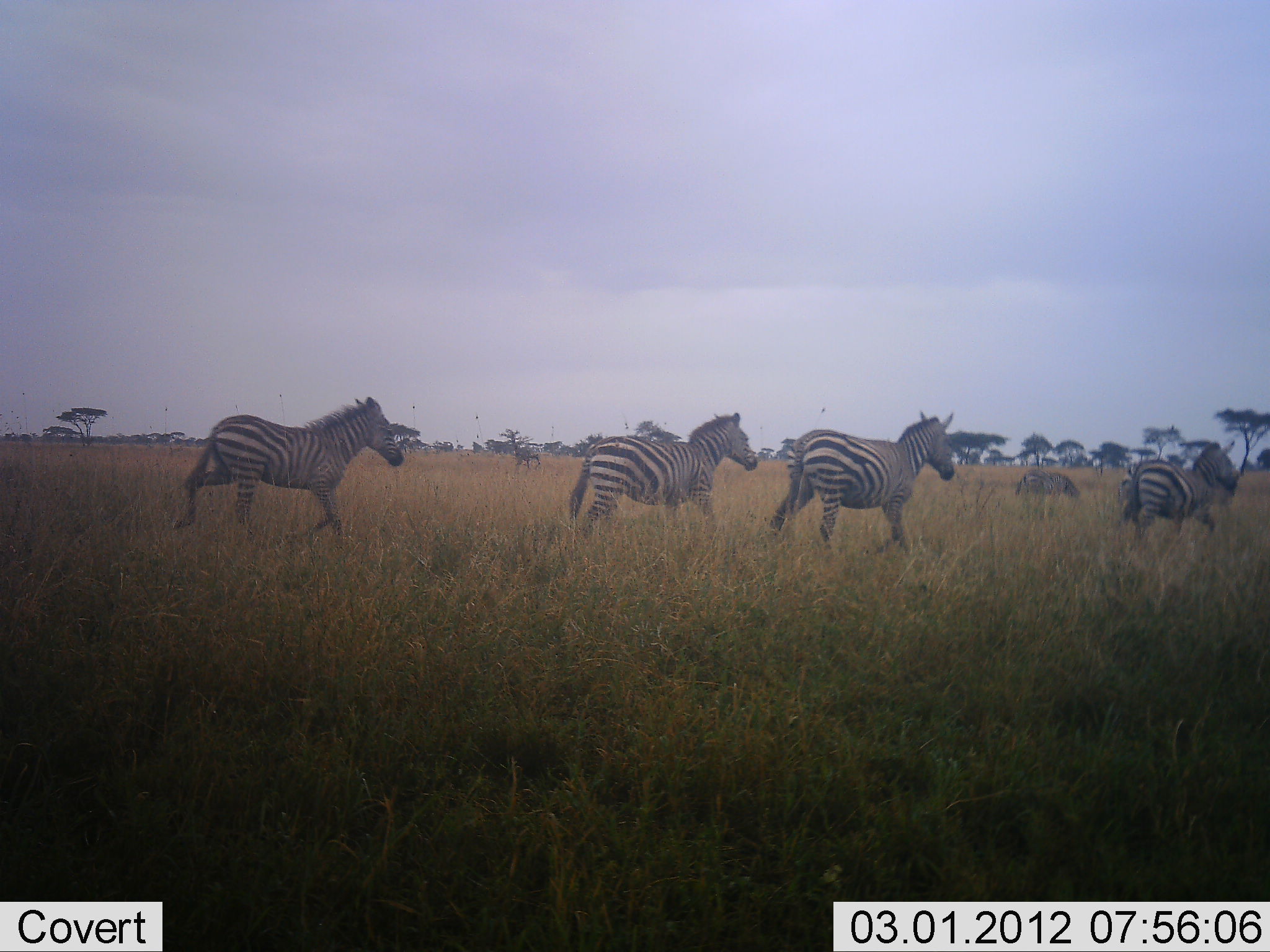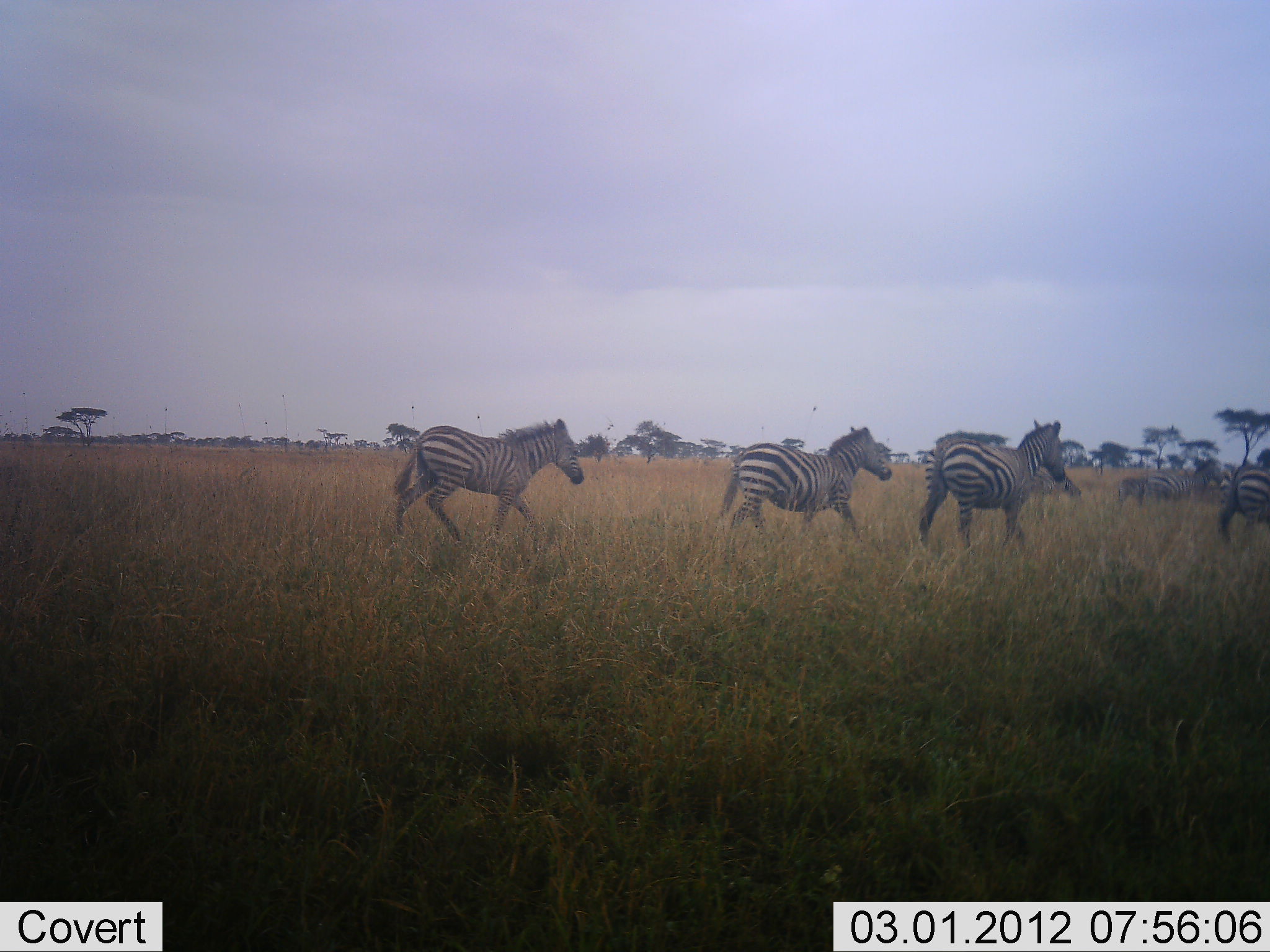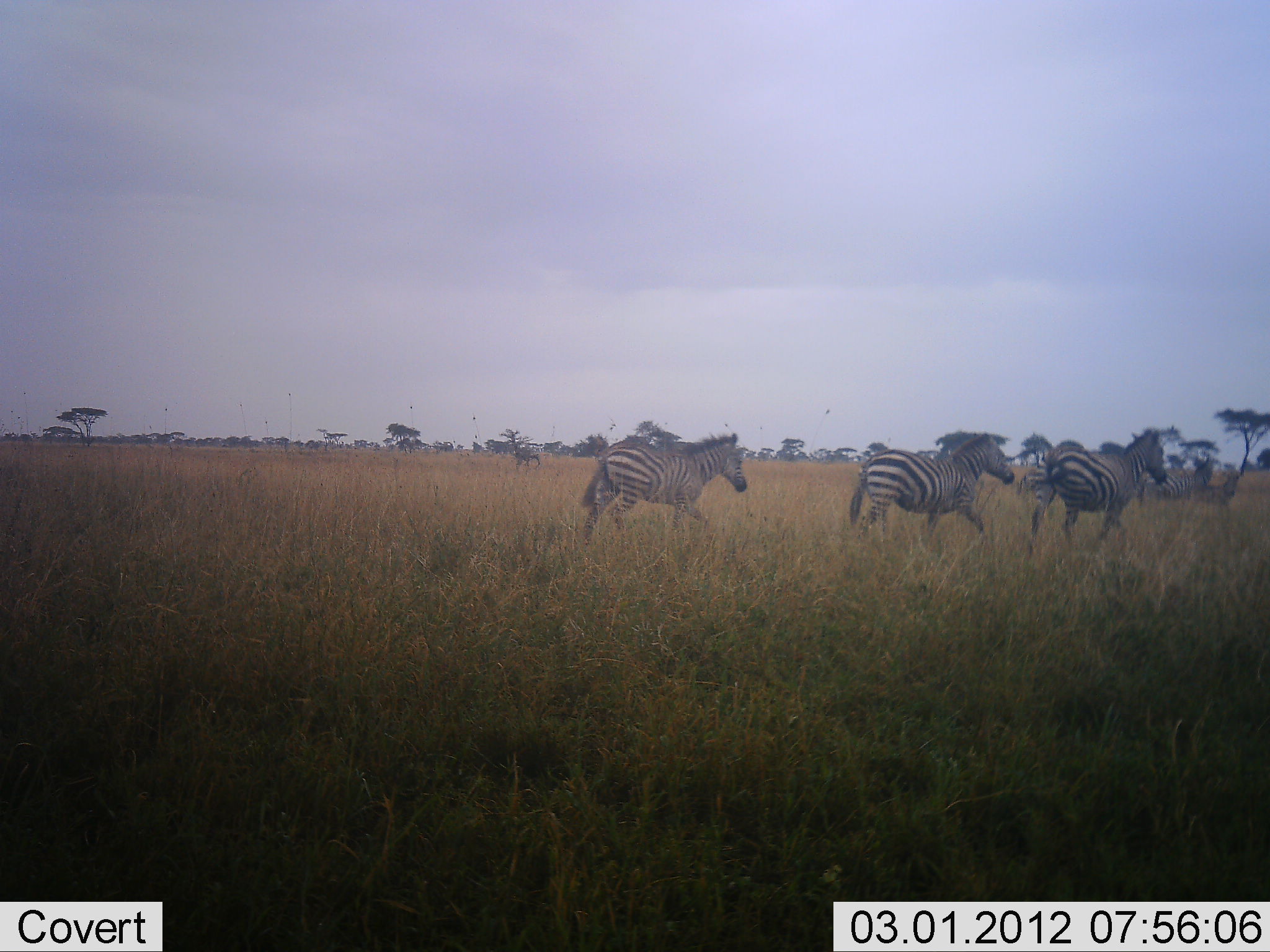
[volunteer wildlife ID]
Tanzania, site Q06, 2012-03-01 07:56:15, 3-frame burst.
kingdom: Animalia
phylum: Chordata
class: Mammalia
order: Perissodactyla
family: Equidae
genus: Equus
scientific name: Equus quagga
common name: plains zebra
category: zebra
Zebra (plains zebra) (Equus quagga), count 5. Behavior (volunteer vote fractions): standing 16%, resting 4%, moving 100%, interacting 0%. Young present (vote fraction): 8%. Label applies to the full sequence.